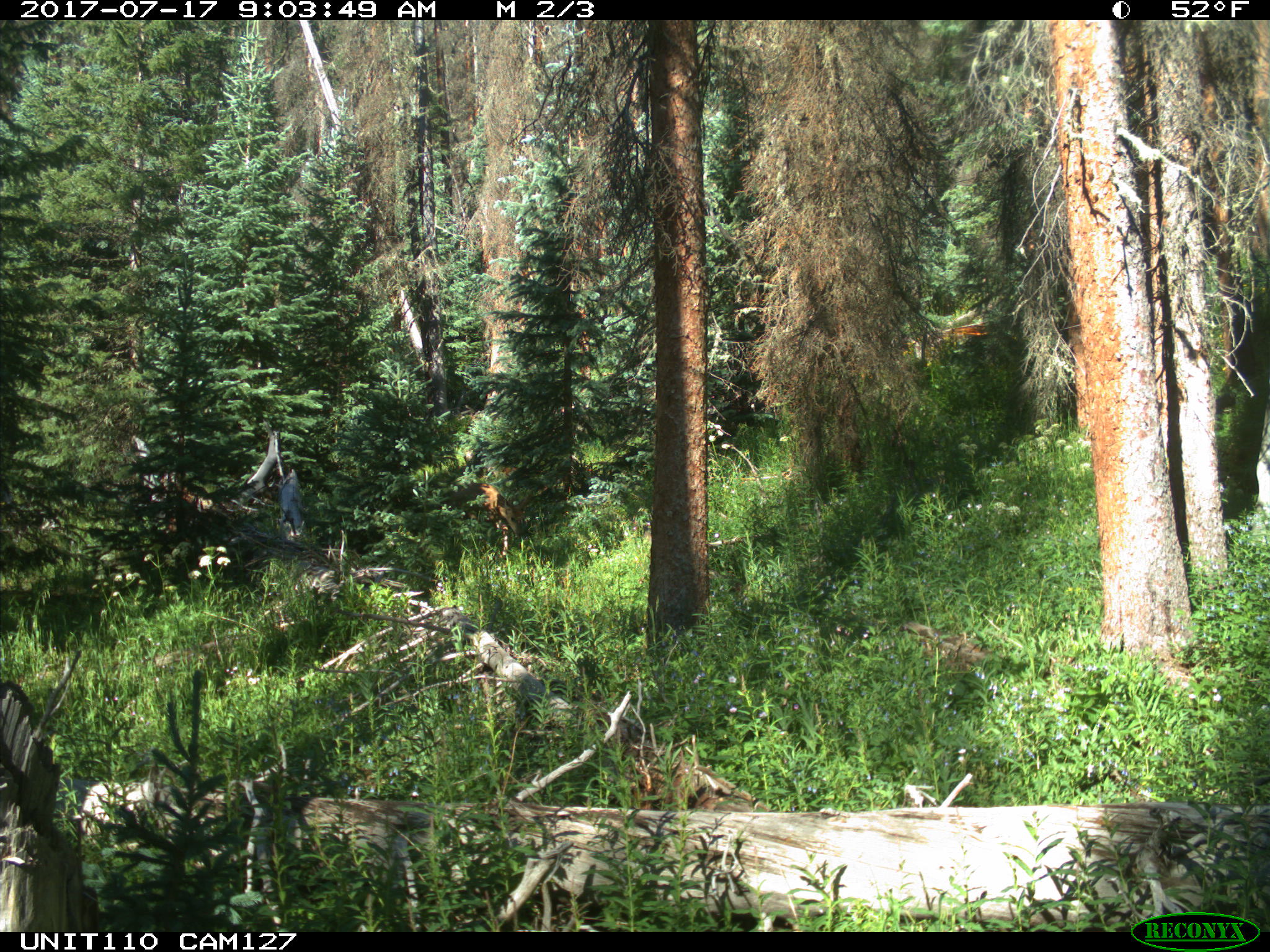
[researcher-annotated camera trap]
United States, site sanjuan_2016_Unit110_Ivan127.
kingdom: Animalia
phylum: Chordata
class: Mammalia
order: Artiodactyla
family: Cervidae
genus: Odocoileus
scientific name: Odocoileus hemionus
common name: mule deer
Odocoileus hemionus (mule deer).